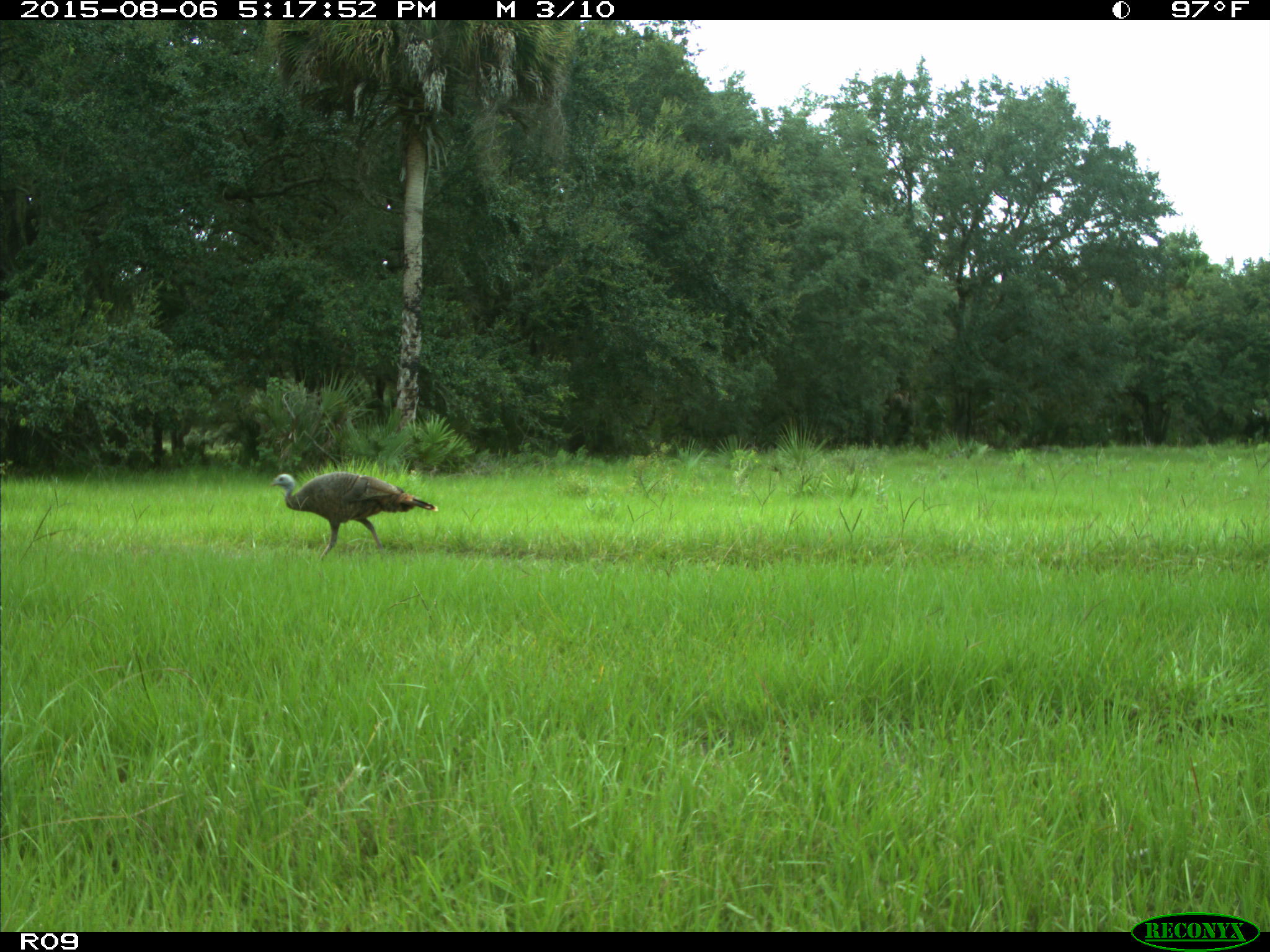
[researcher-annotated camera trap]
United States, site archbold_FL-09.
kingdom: Animalia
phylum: Chordata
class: Aves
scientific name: Aves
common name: birds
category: unidentified bird